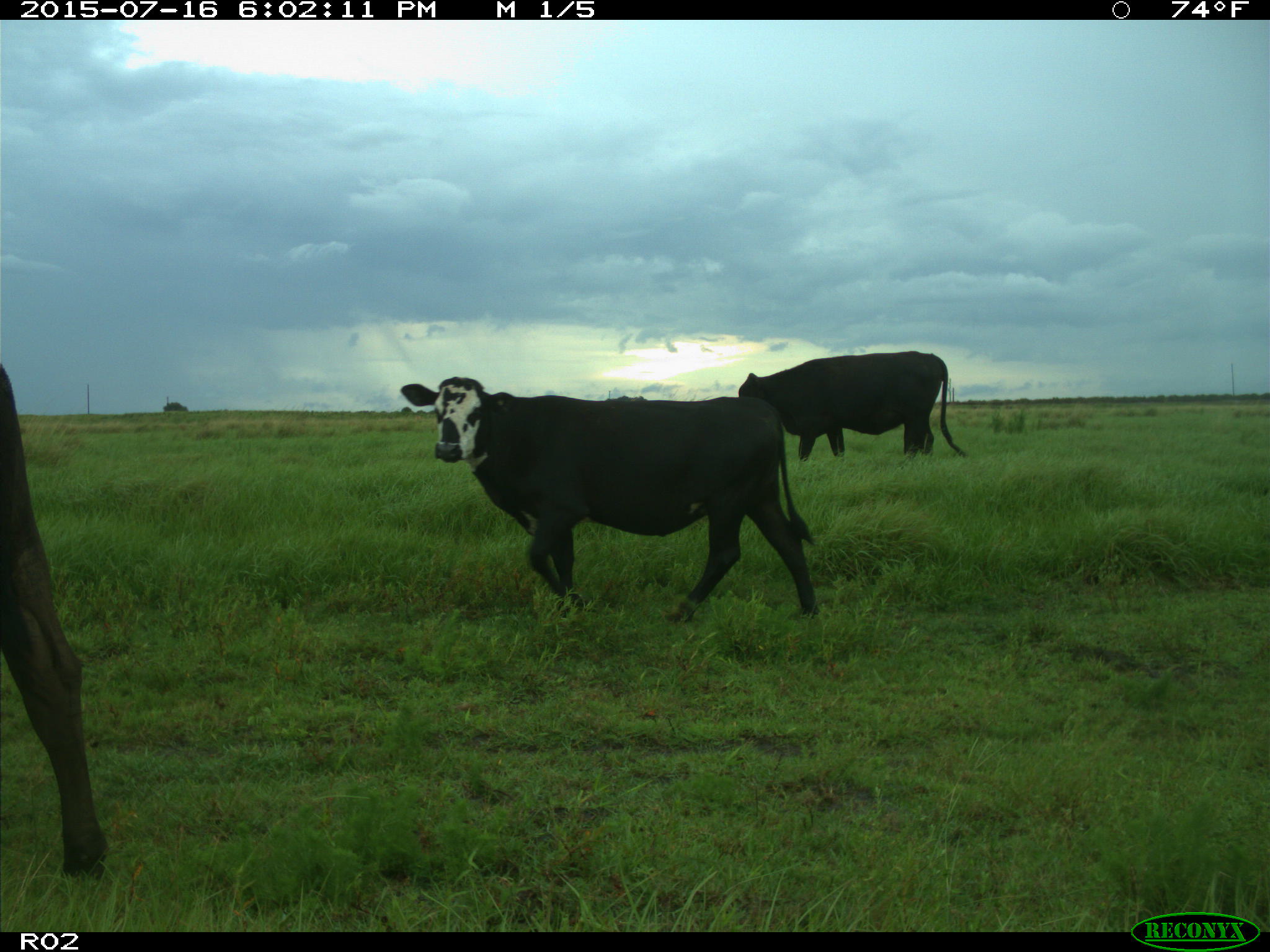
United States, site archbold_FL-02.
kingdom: Animalia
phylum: Chordata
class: Mammalia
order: Artiodactyla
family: Bovidae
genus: Bos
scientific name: Bos taurus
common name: domestic cow